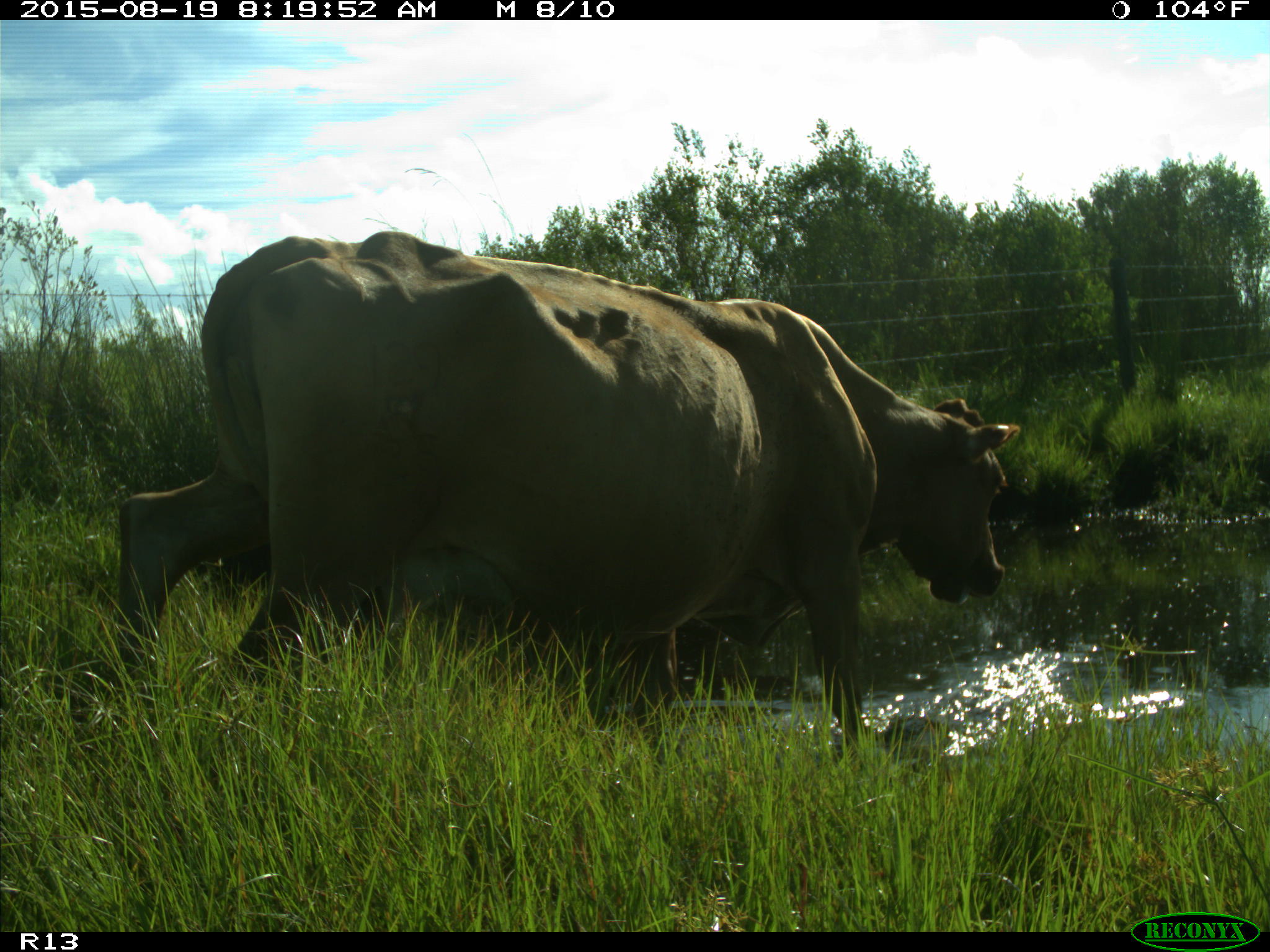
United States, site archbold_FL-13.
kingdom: Animalia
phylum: Chordata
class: Mammalia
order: Artiodactyla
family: Bovidae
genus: Bos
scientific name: Bos taurus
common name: domestic cow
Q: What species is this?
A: Bos taurus (domestic cow).